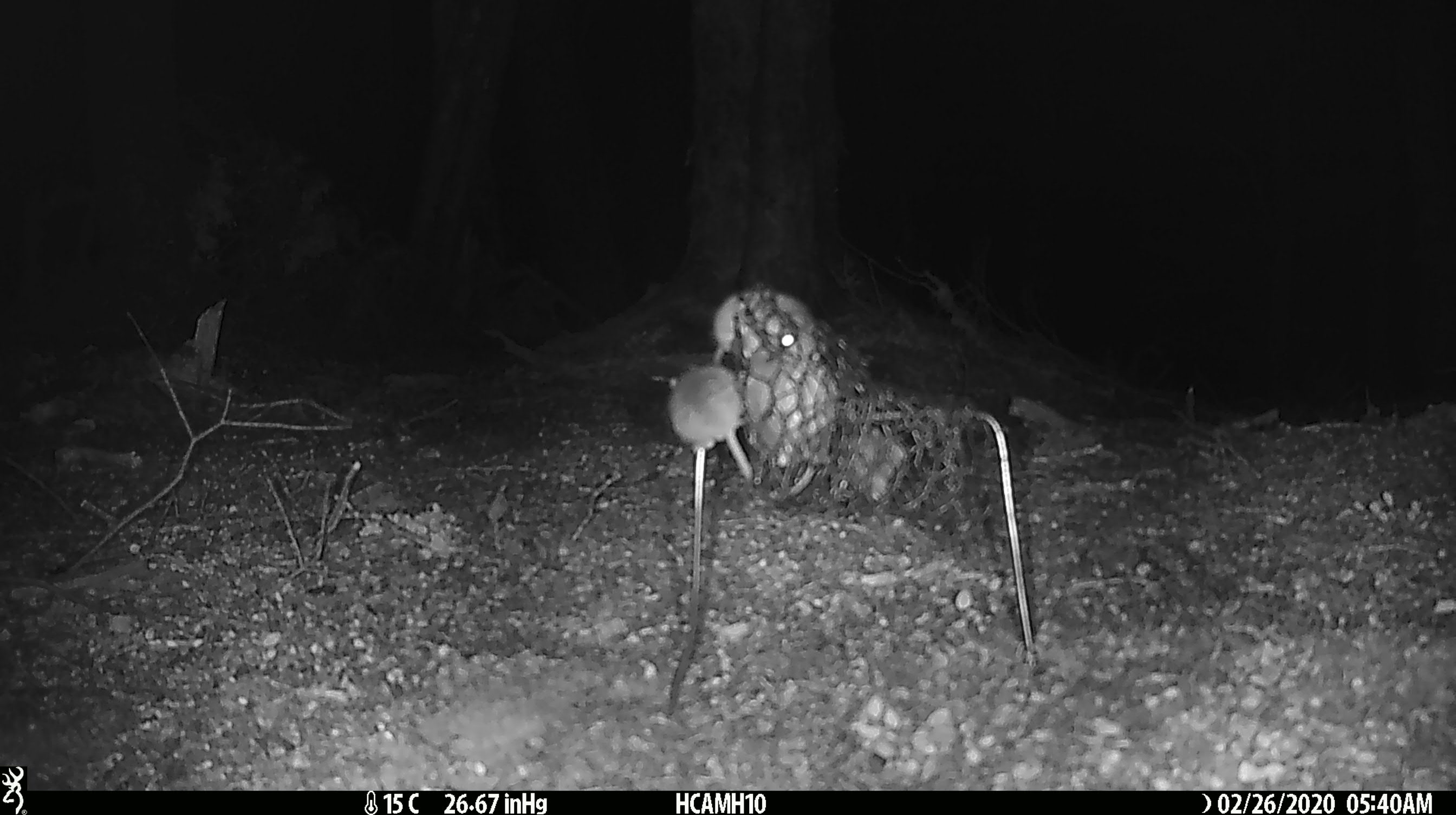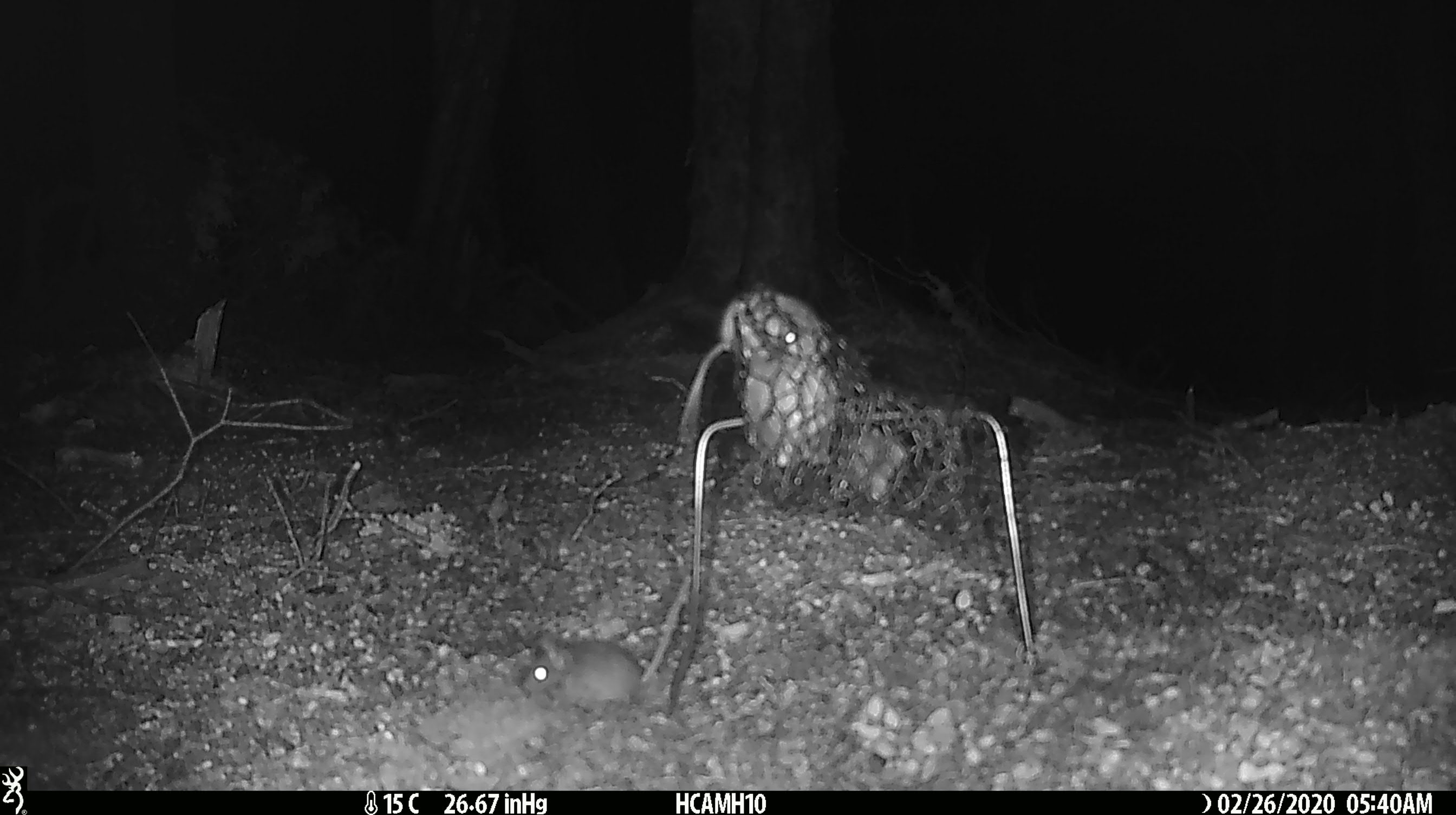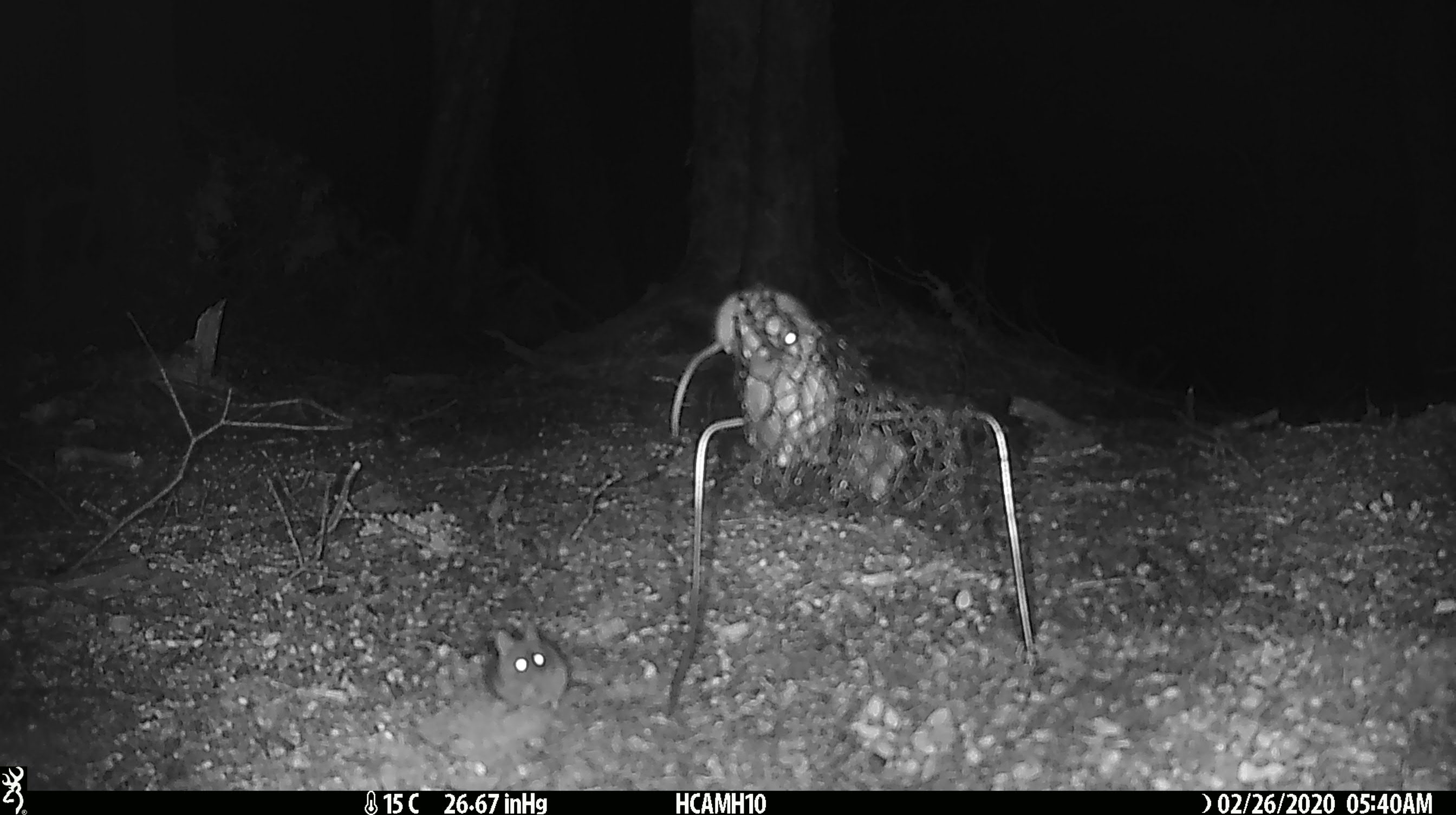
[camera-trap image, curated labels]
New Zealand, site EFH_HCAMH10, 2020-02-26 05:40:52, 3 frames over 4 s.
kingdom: Animalia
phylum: Chordata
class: Mammalia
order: Rodentia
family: Muridae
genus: Mus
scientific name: Mus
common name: mouse